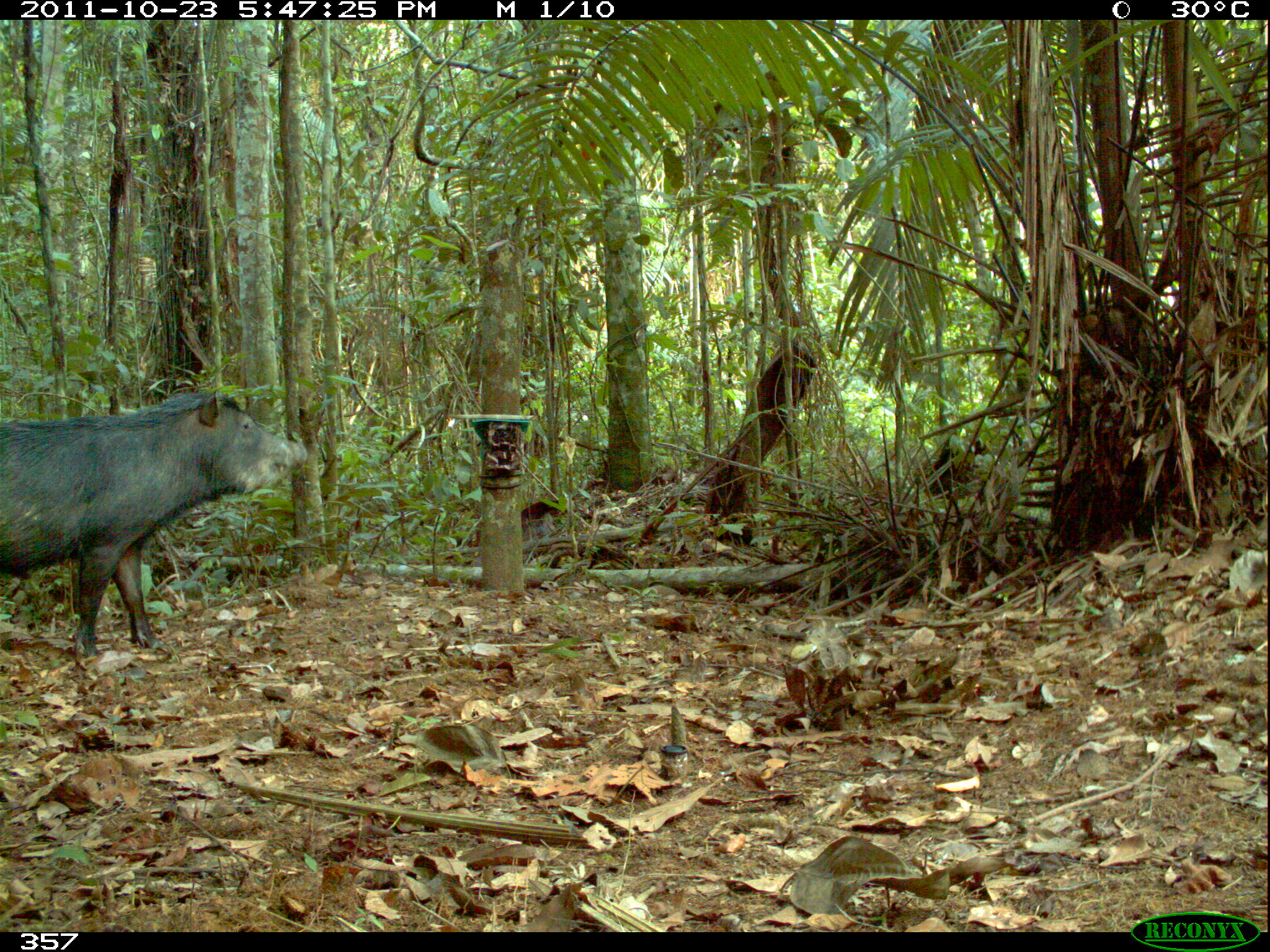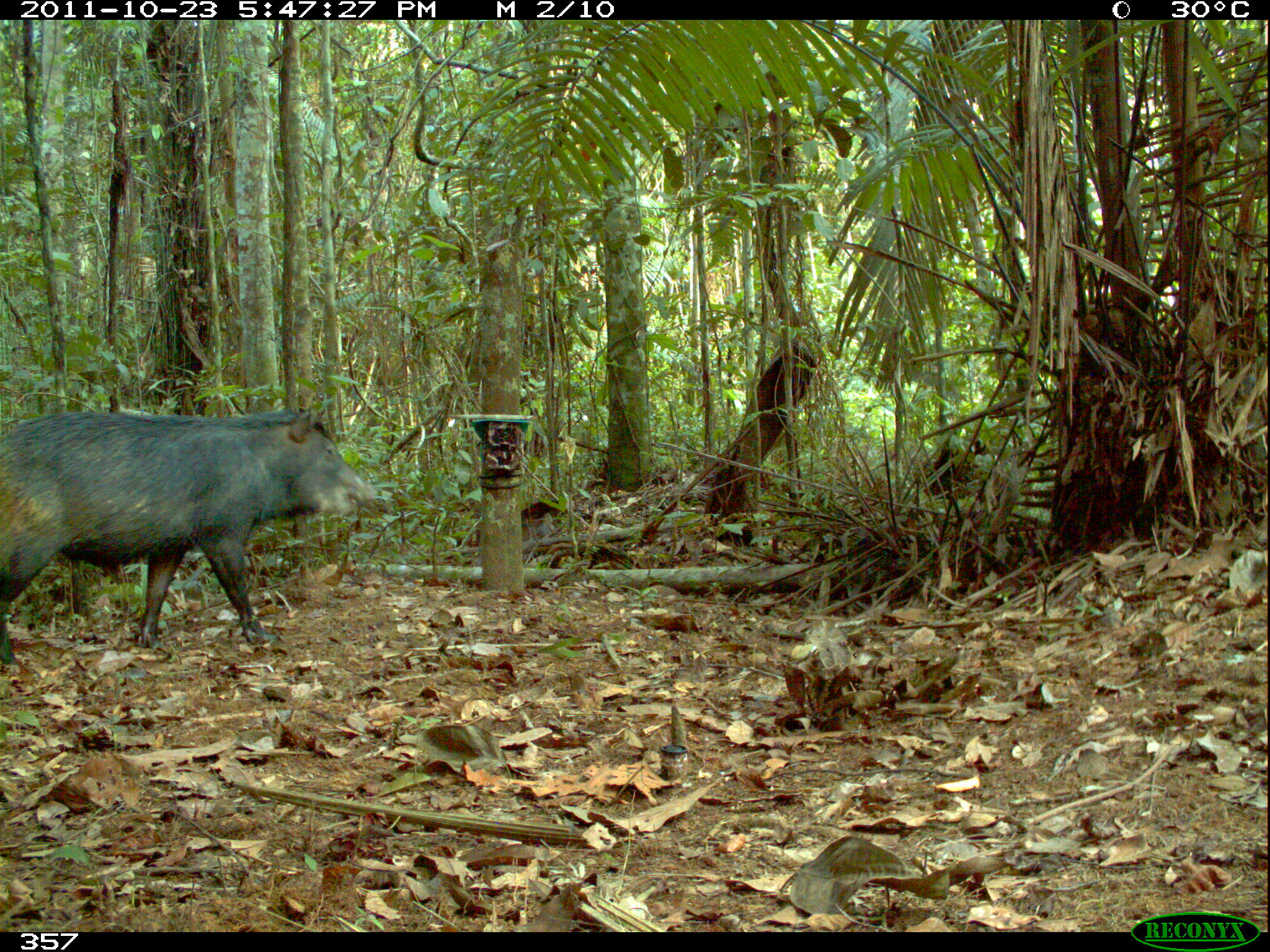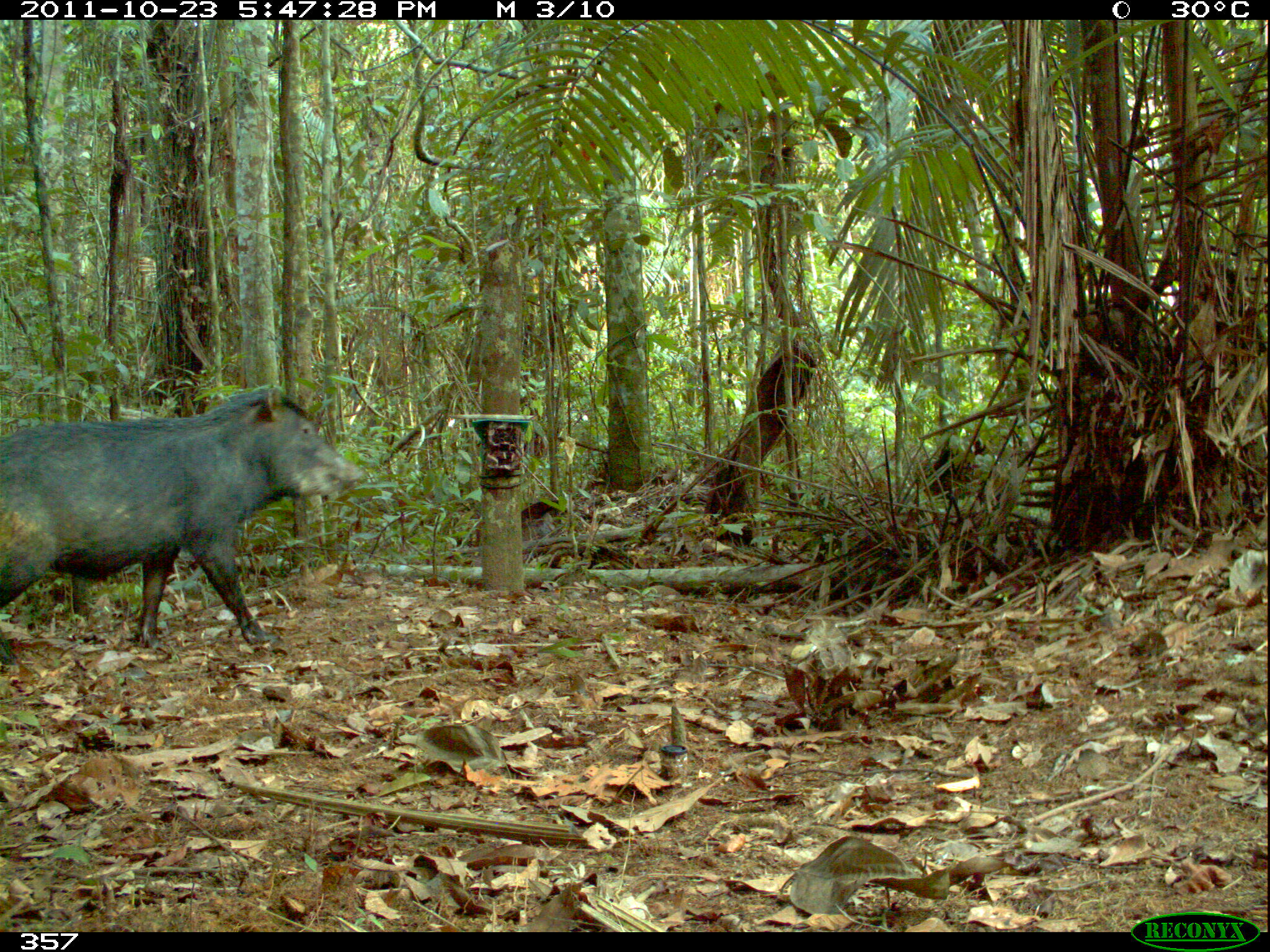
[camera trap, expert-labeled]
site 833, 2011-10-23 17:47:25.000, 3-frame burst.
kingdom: Animalia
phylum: Chordata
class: Mammalia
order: Artiodactyla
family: Tayassuidae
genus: Tayassu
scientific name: Tayassu pecari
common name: white-lipped peccary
Tayassu pecari (white-lipped peccary).